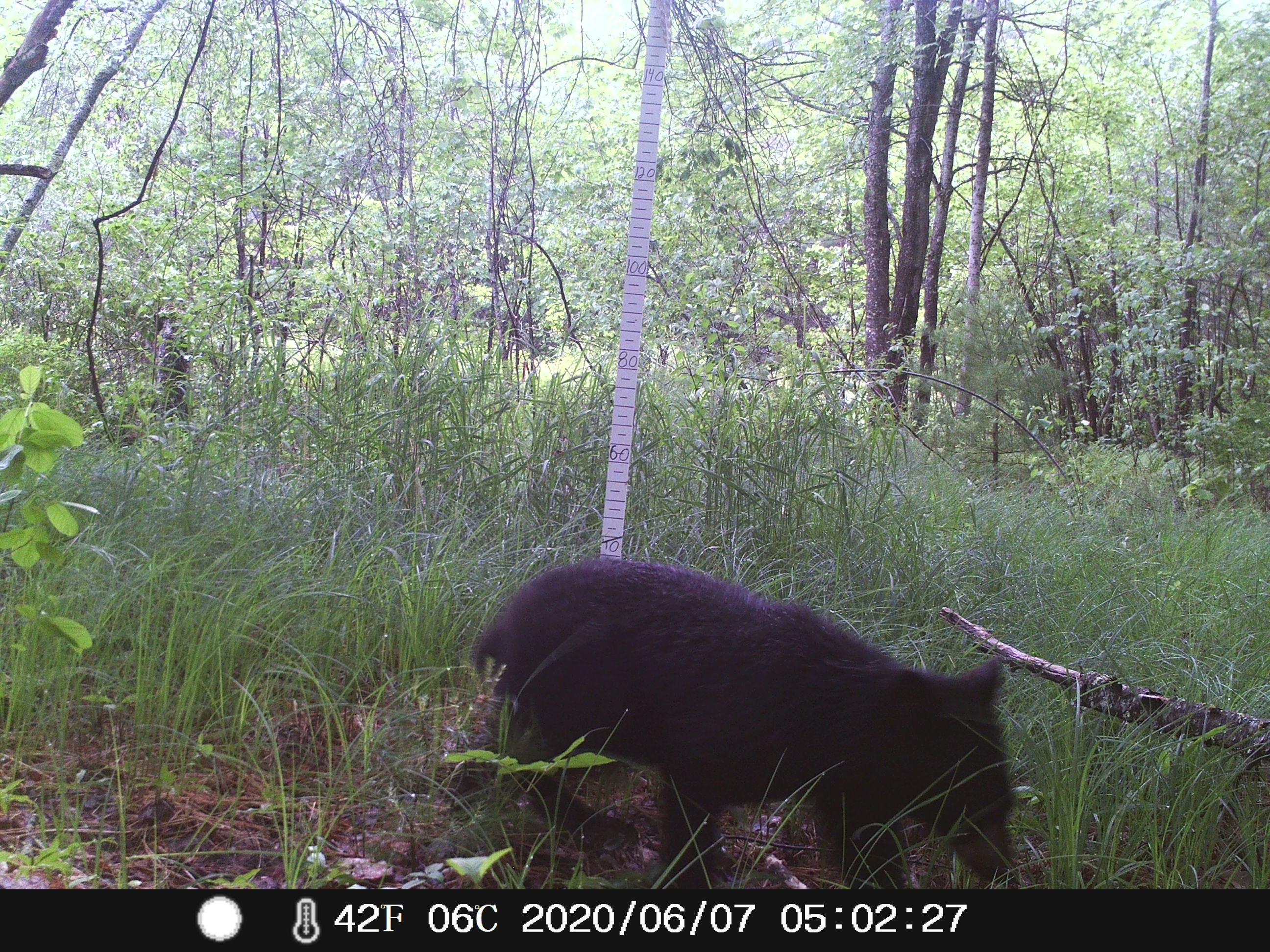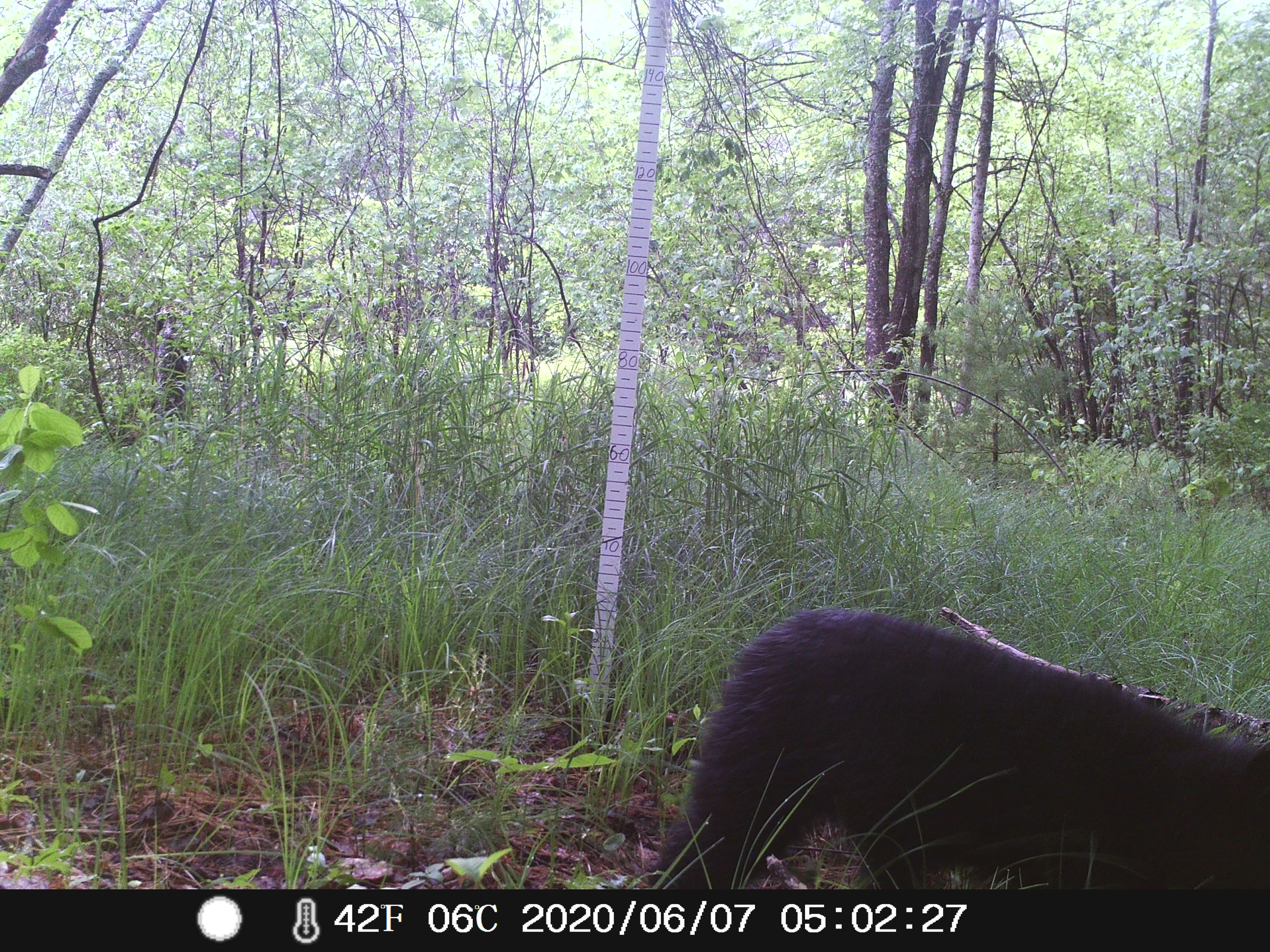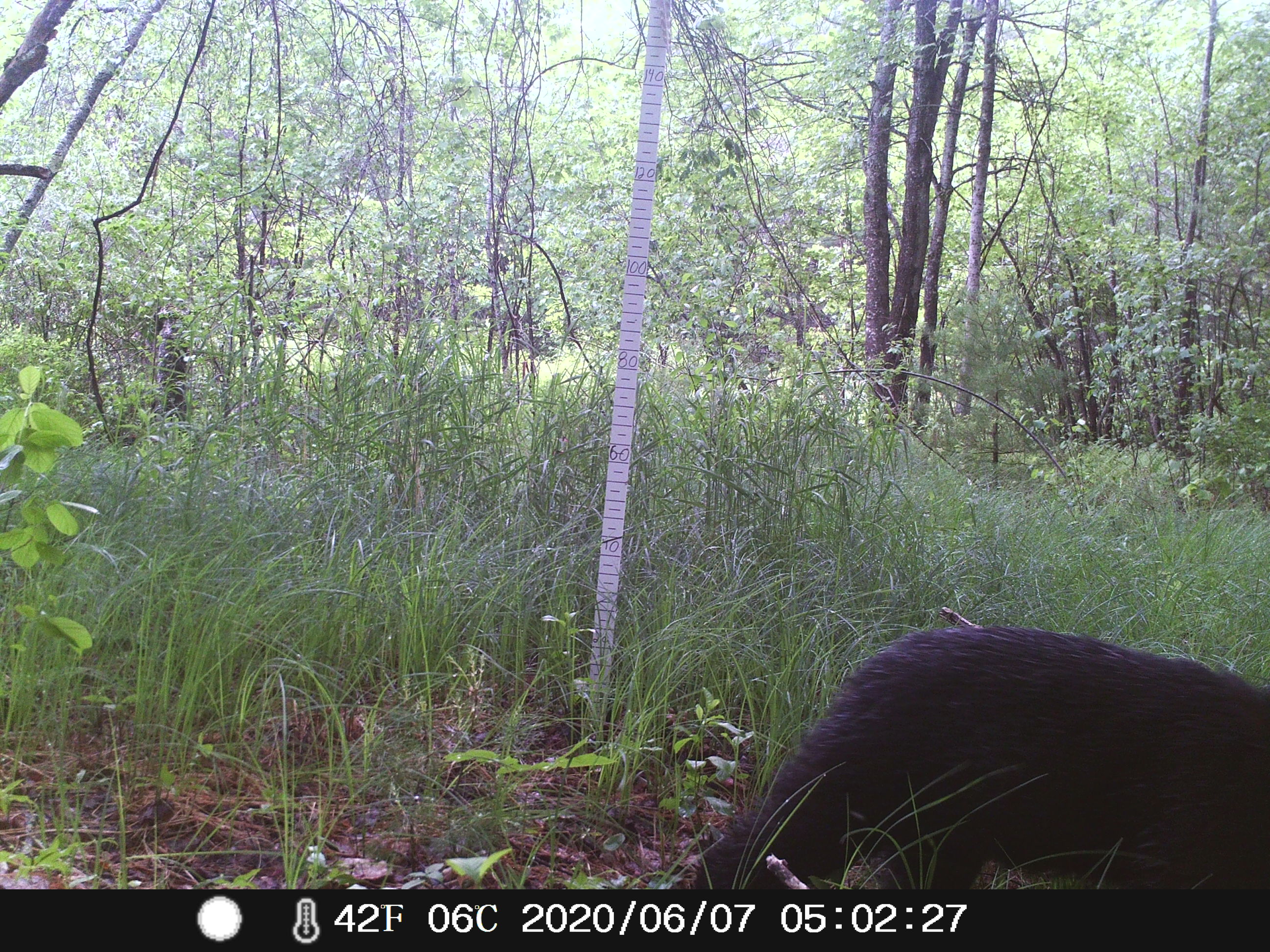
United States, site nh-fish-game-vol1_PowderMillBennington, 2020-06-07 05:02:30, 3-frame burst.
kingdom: Animalia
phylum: Chordata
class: Mammalia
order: Carnivora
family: Ursidae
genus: Ursus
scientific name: Ursus americanus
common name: black bear